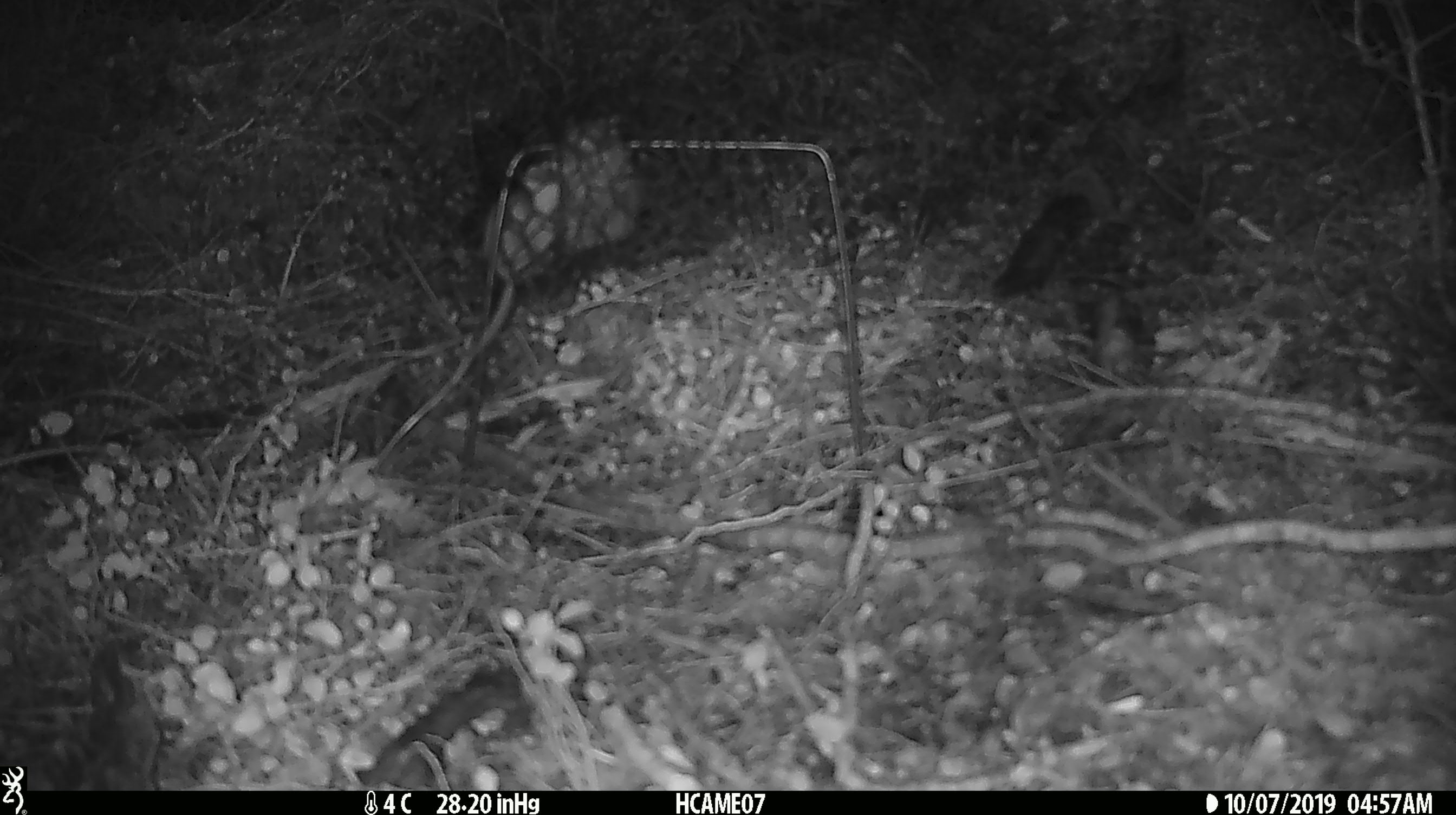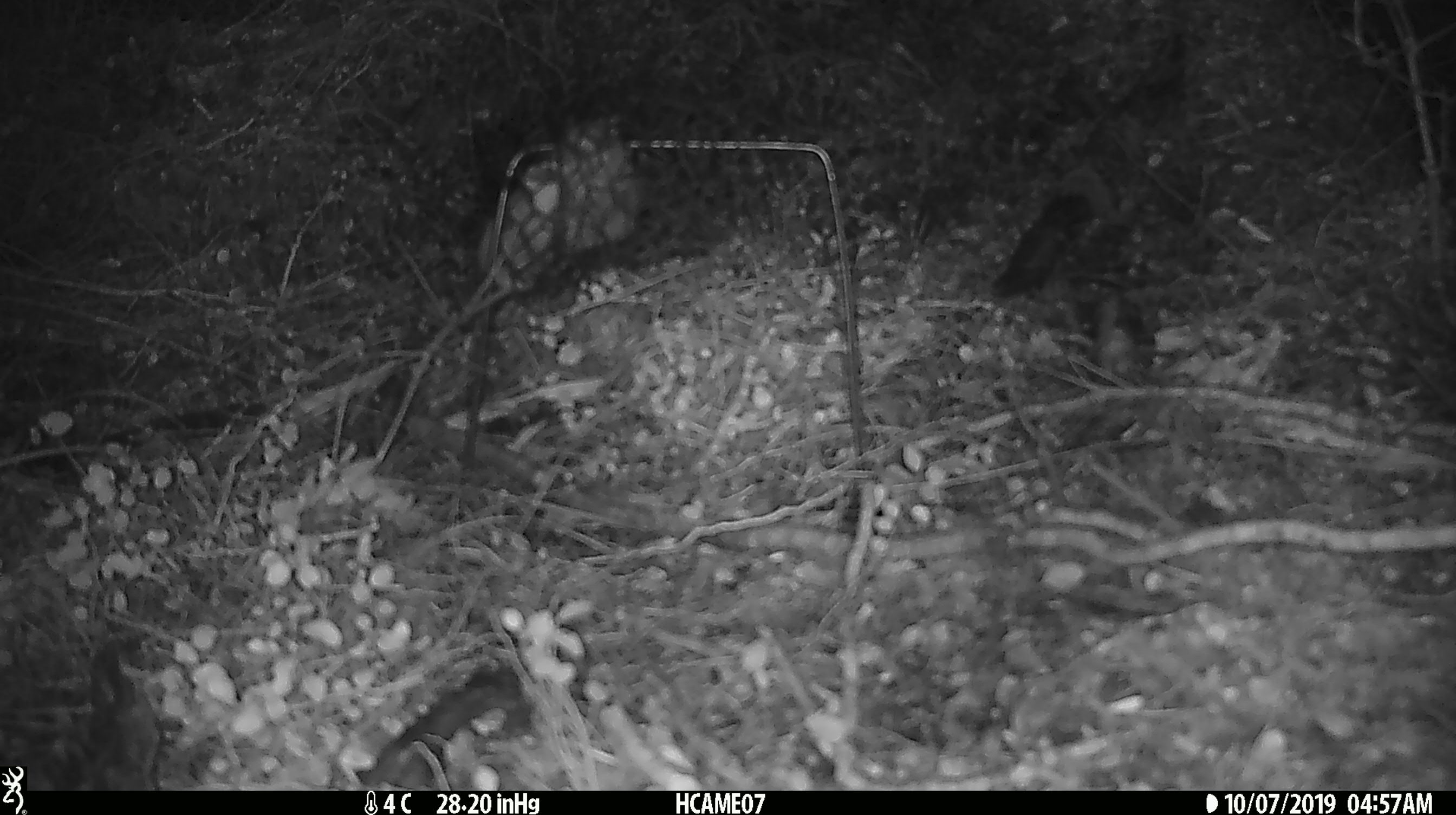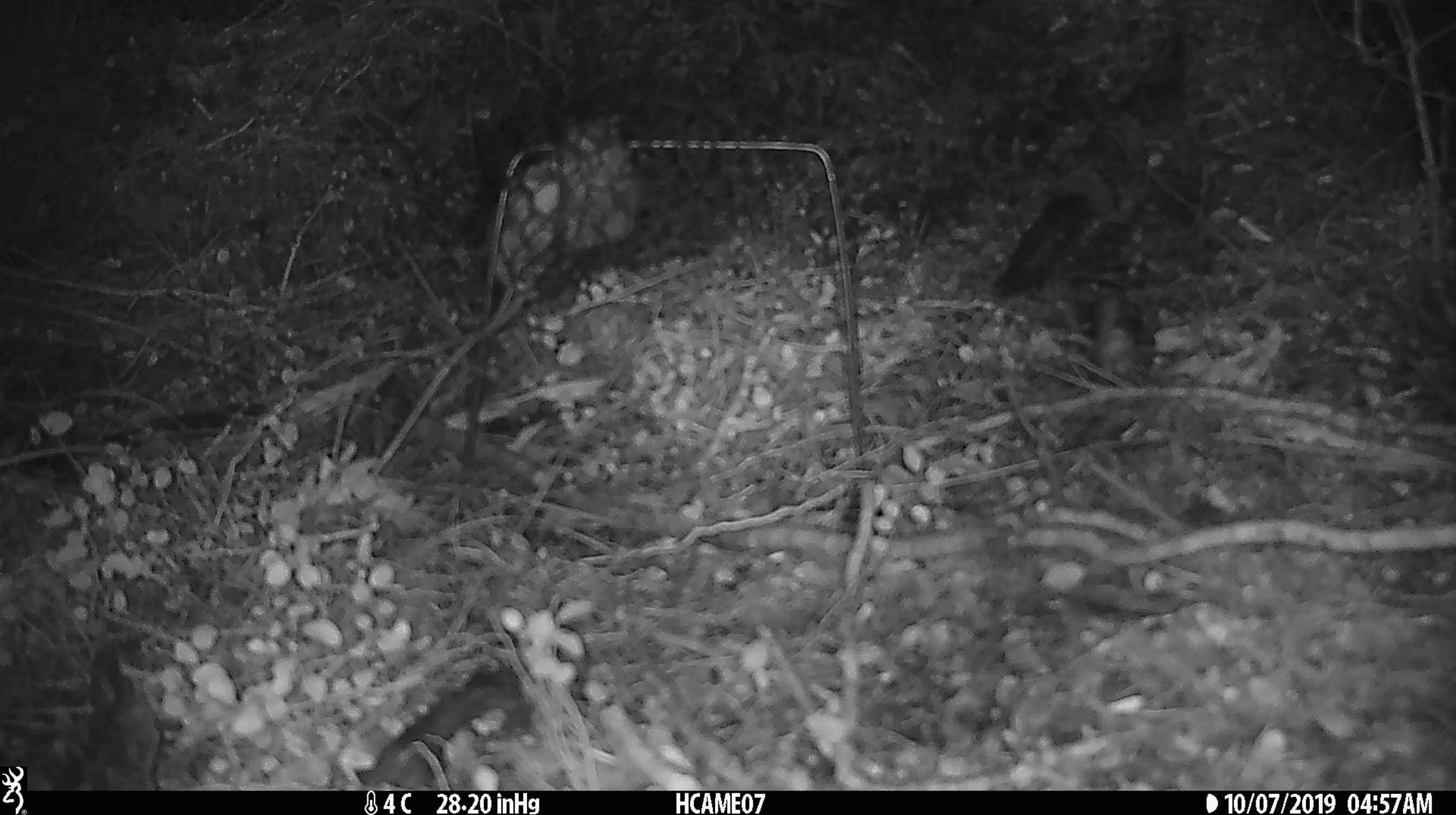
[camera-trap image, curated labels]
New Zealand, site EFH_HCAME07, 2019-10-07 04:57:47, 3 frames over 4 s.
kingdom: Animalia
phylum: Chordata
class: Mammalia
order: Rodentia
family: Muridae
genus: Mus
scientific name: Mus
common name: mouse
Mouse (Mus).